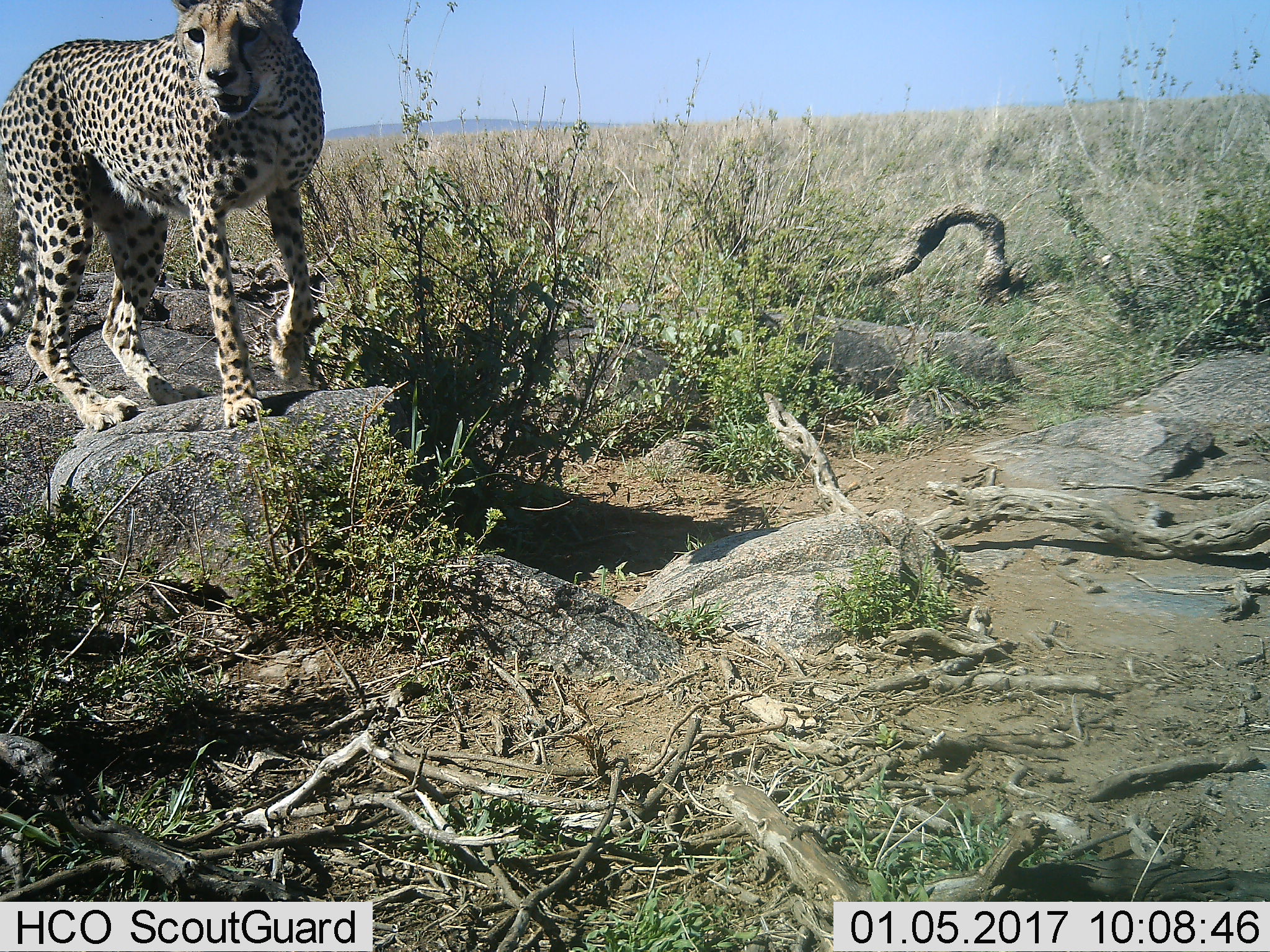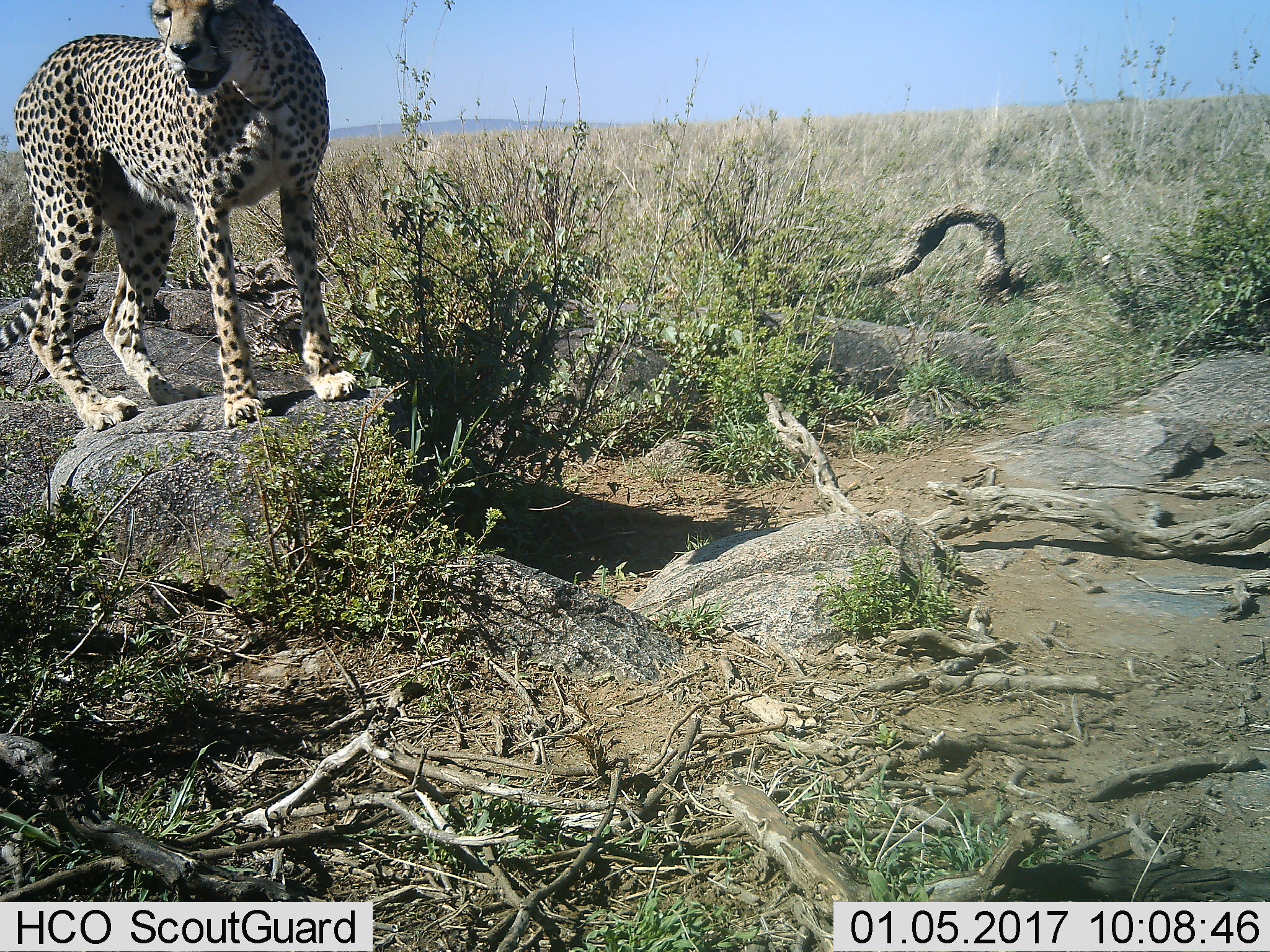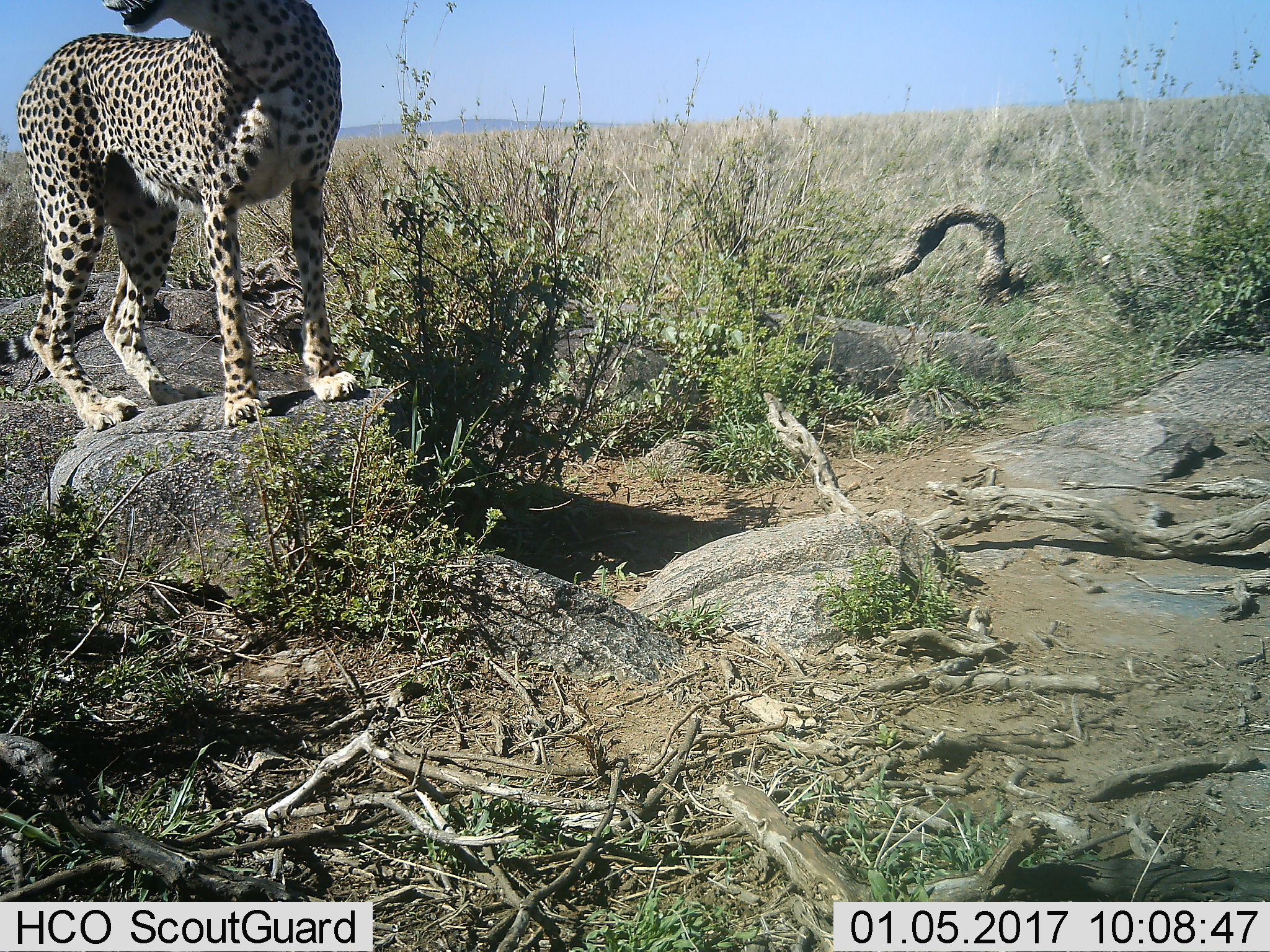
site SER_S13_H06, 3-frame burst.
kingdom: Animalia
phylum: Chordata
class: Mammalia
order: Carnivora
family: Felidae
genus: Acinonyx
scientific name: Acinonyx jubatus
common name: cheetah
Cheetah (Acinonyx jubatus), count 1. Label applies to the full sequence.